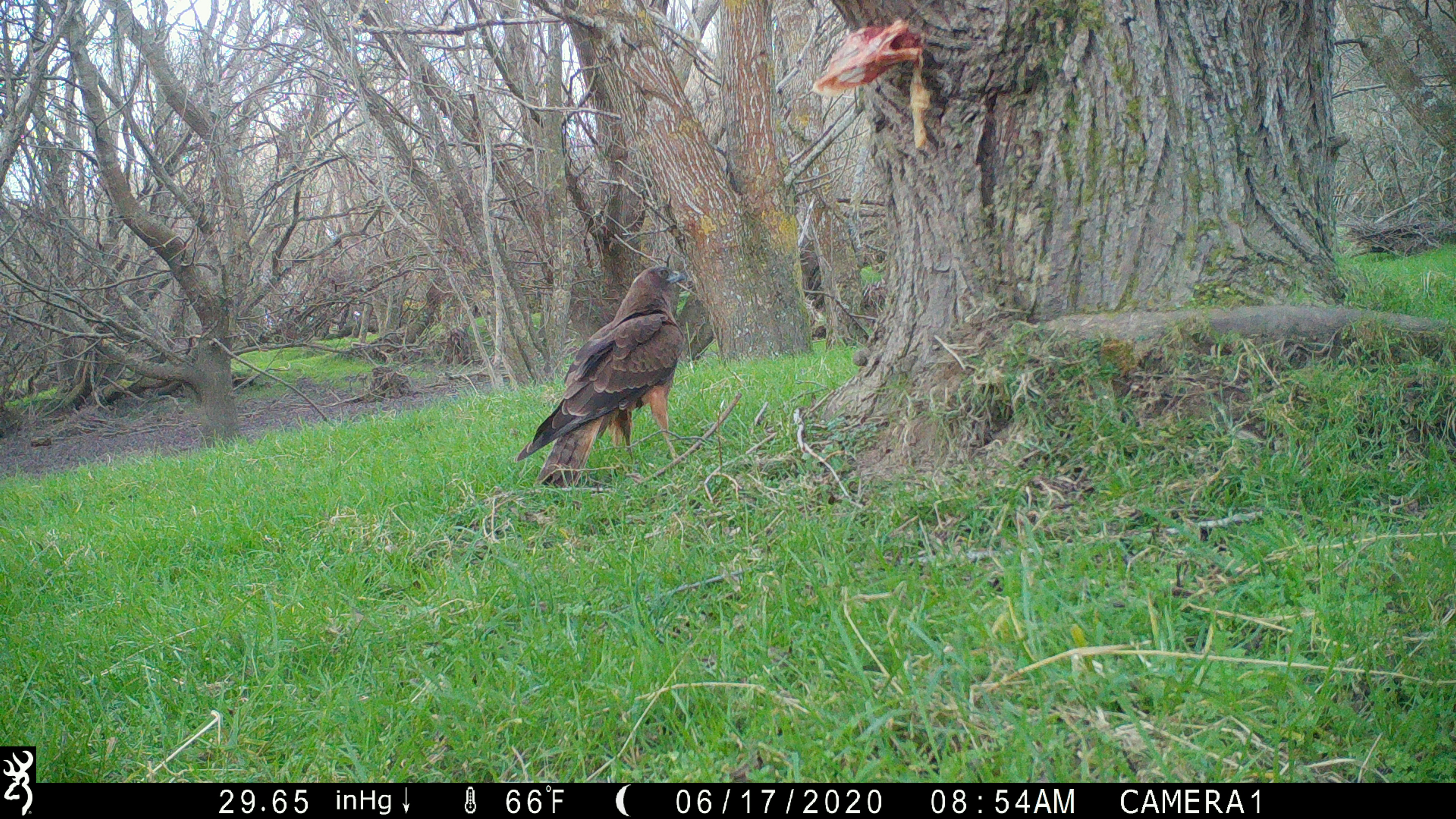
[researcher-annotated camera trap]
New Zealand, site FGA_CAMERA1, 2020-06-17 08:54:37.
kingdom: Animalia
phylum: Chordata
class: Aves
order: Accipitriformes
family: Accipitridae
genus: Circus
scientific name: Circus approximans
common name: swamp harrier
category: harrier